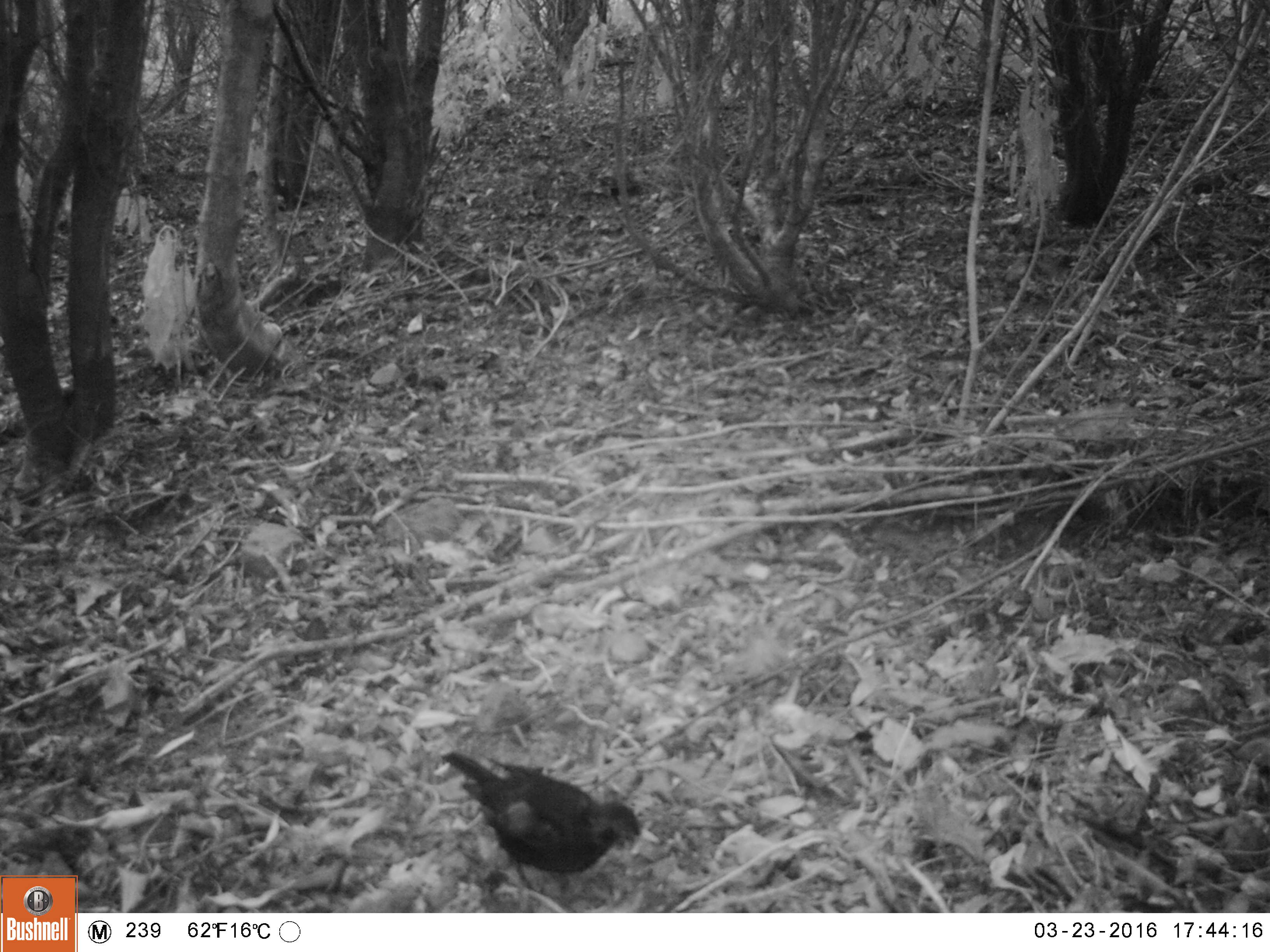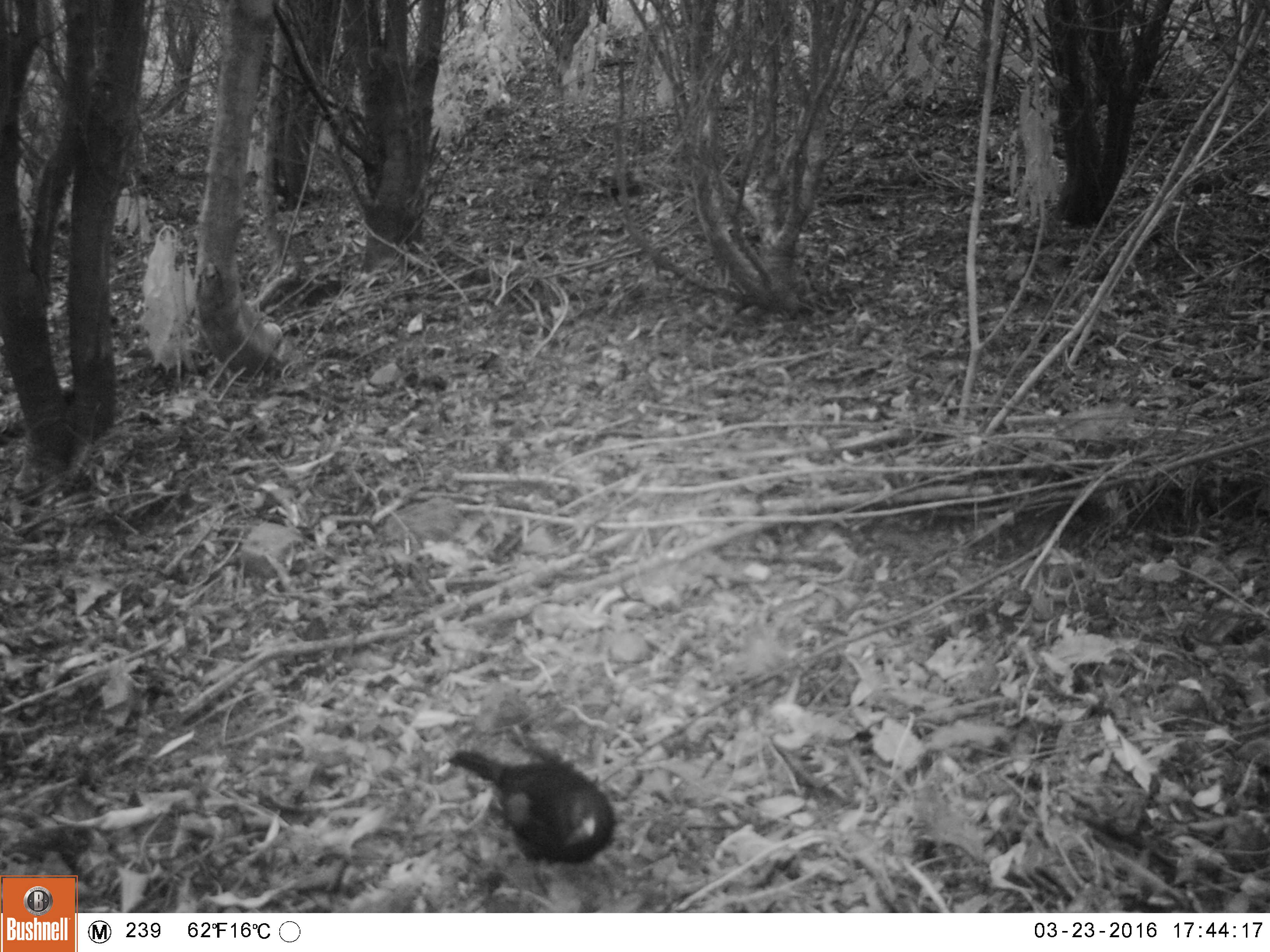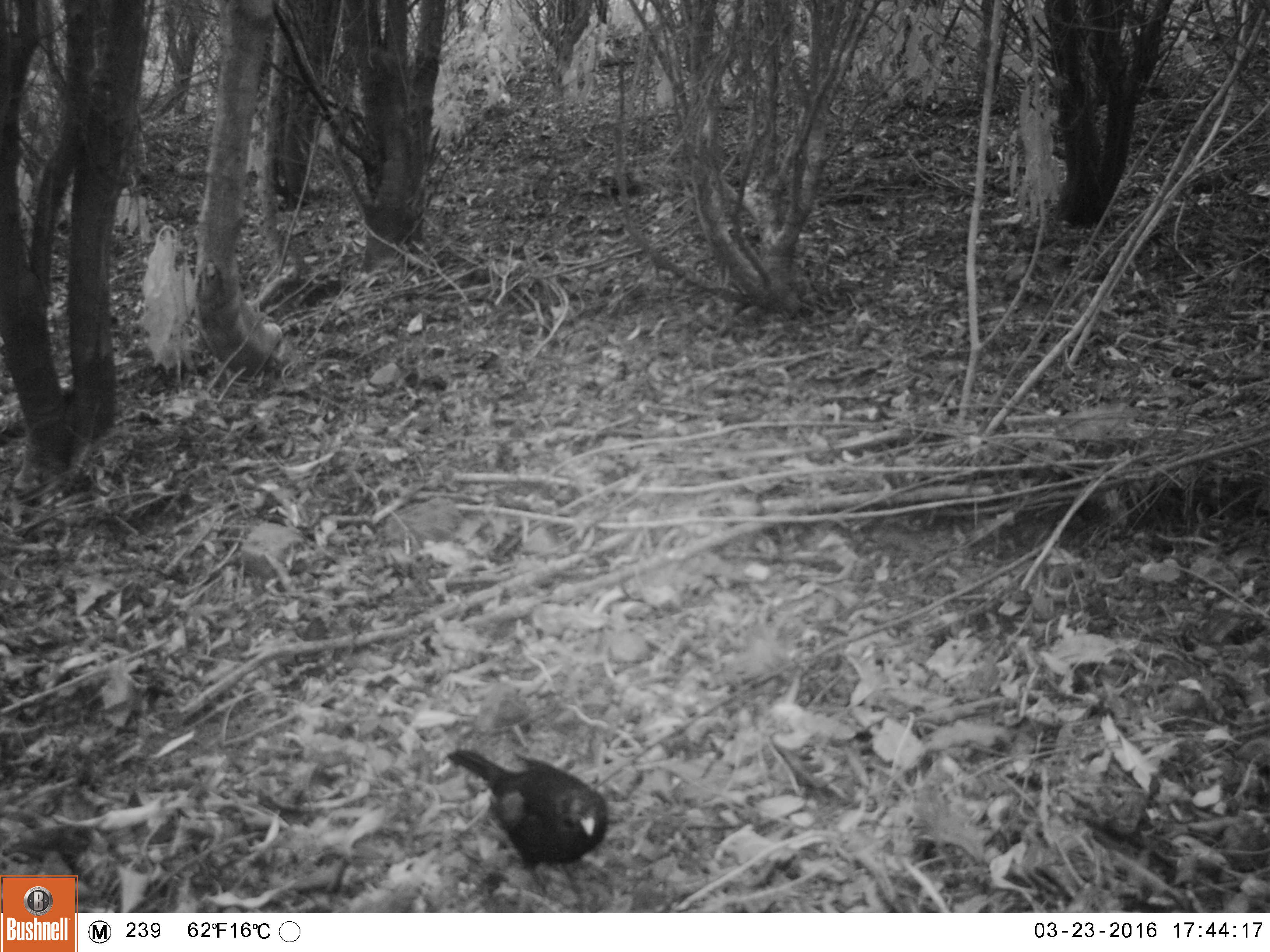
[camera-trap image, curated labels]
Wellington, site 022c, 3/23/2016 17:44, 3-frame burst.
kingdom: Animalia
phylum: Chordata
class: Aves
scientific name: Aves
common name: bird